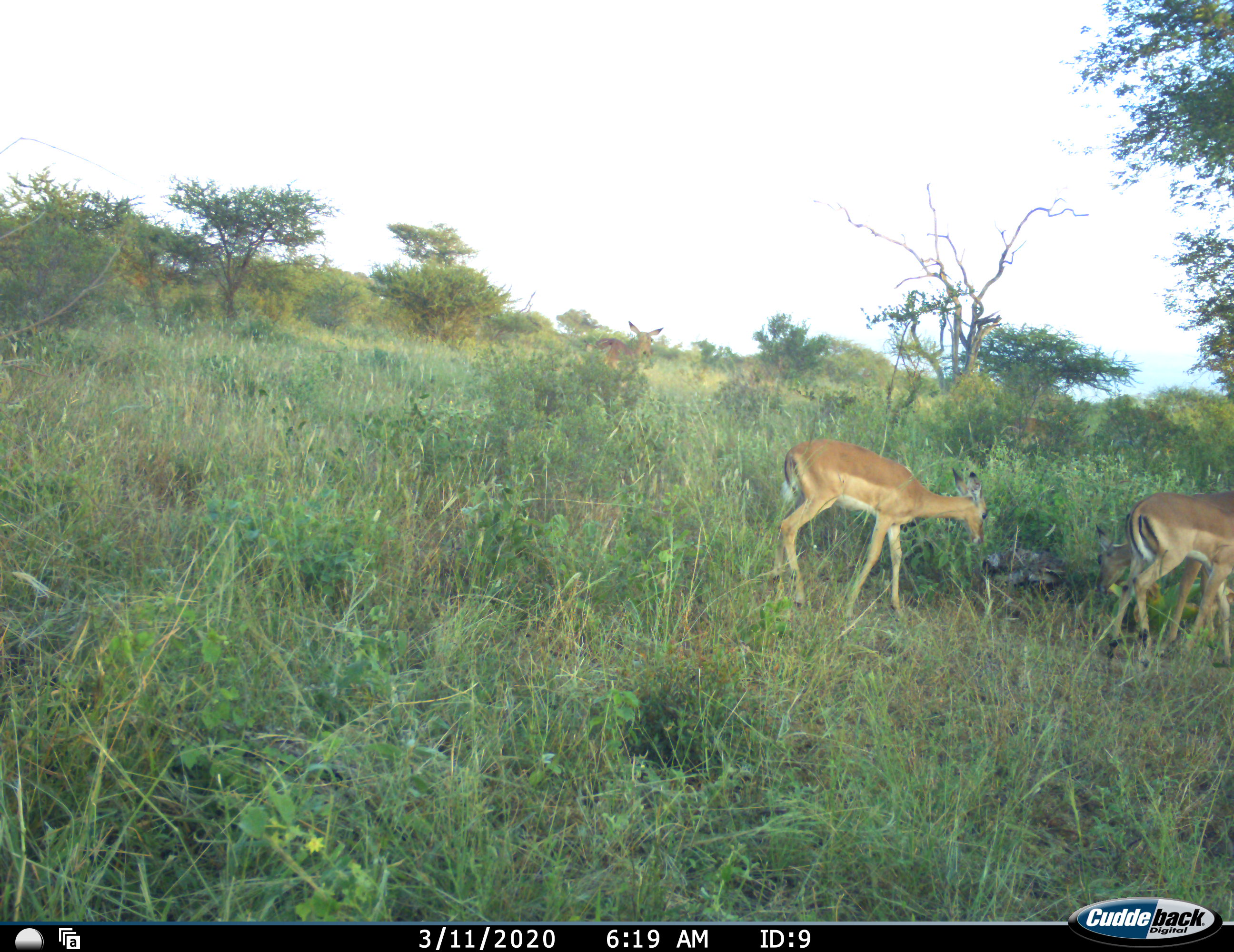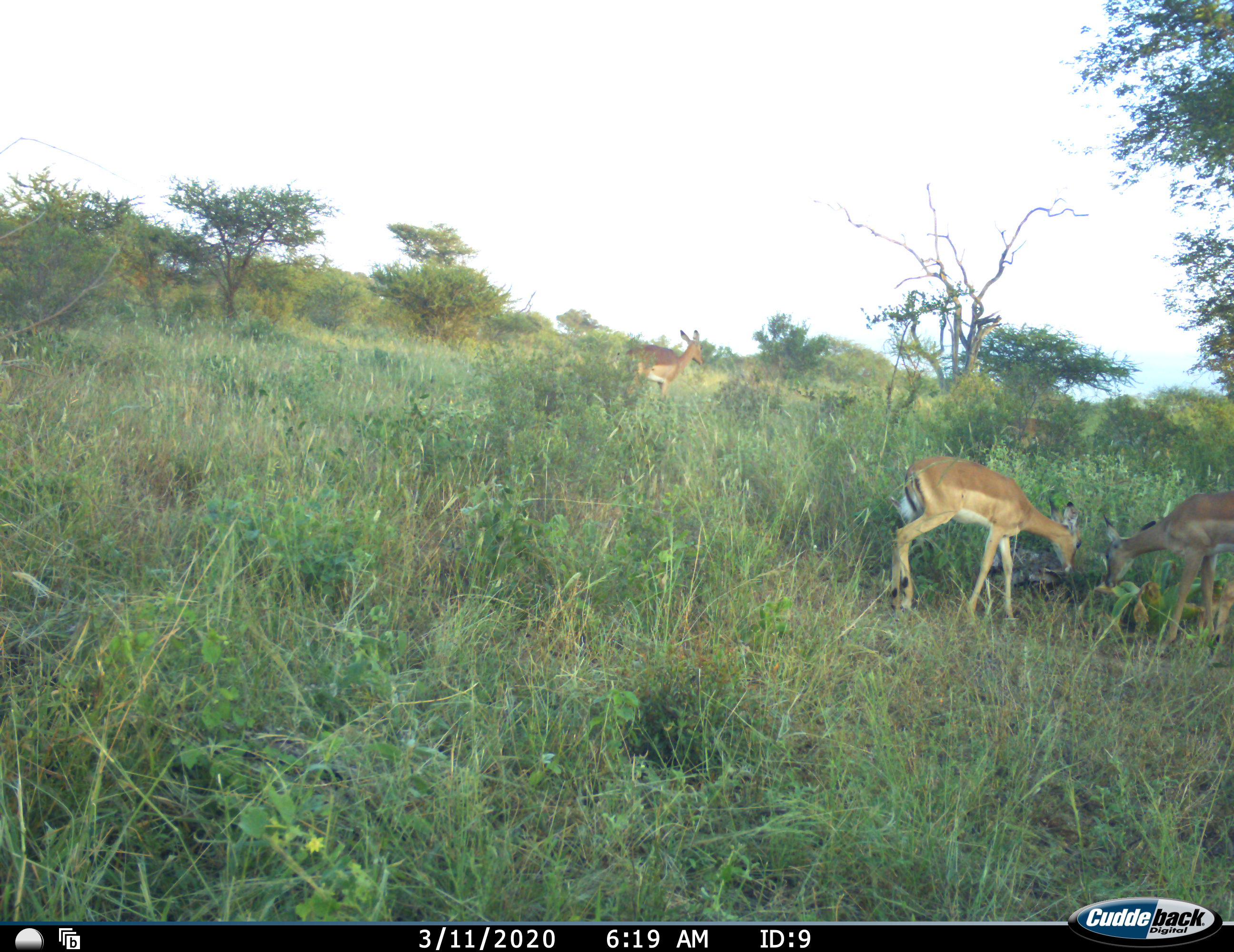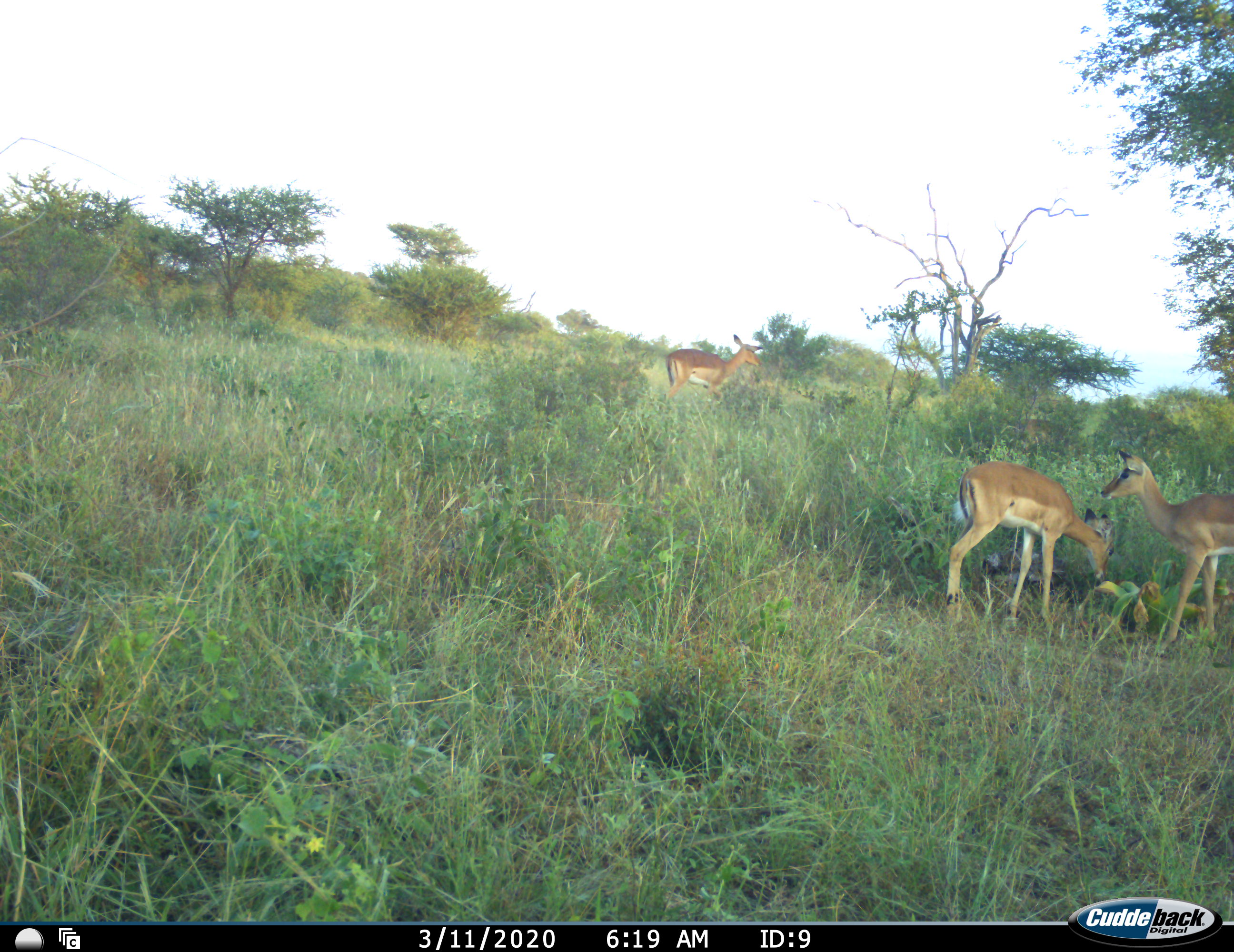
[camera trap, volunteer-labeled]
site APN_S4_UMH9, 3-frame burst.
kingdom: Animalia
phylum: Chordata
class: Mammalia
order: Artiodactyla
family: Bovidae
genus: Aepyceros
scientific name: Aepyceros melampus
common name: impala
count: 4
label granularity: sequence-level